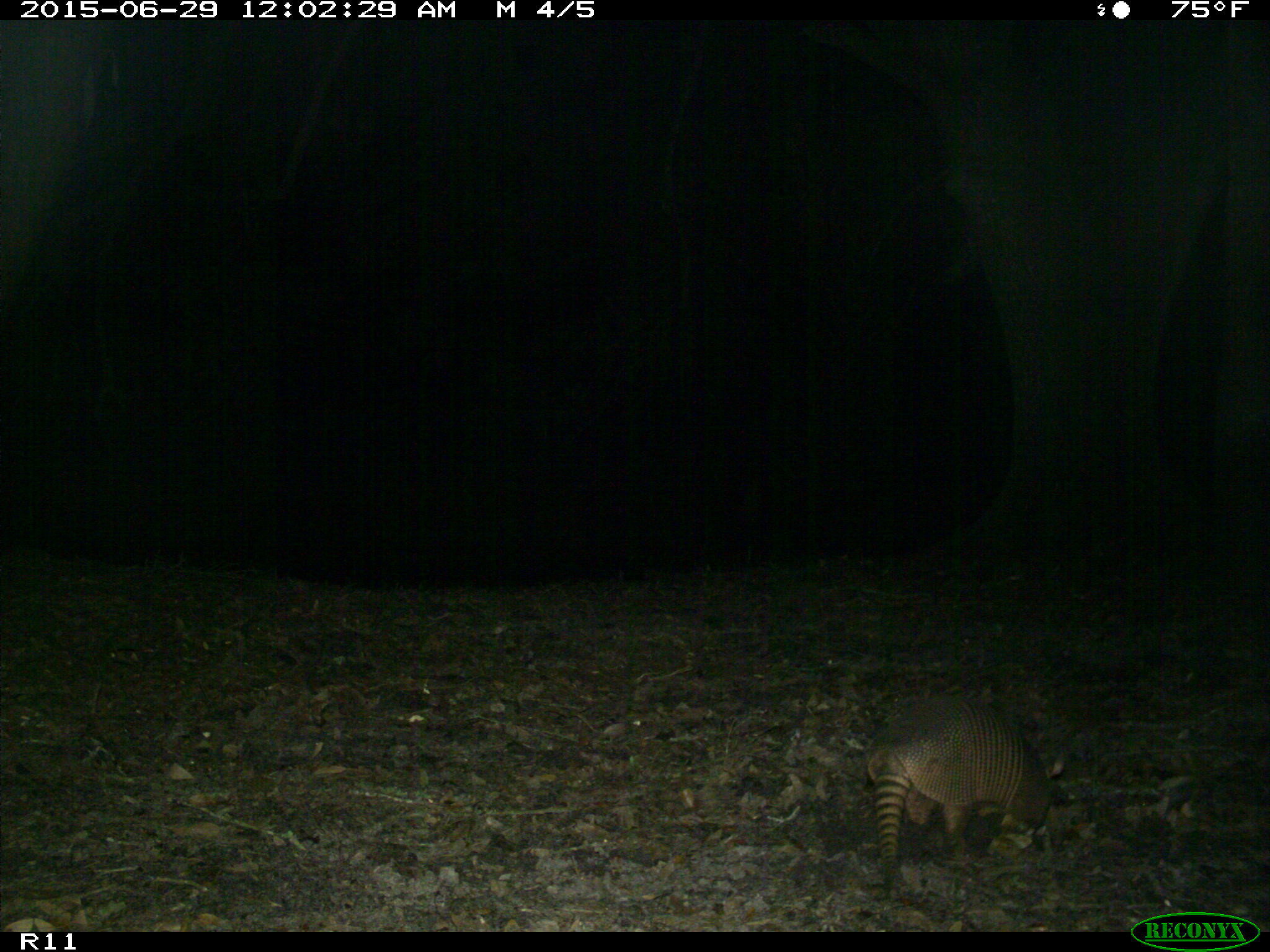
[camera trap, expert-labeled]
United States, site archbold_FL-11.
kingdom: Animalia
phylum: Chordata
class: Mammalia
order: Cingulata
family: Dasypodidae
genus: Dasypus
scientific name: Dasypus novemcinctus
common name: nine-banded armadillo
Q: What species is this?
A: Dasypus novemcinctus (nine-banded armadillo).